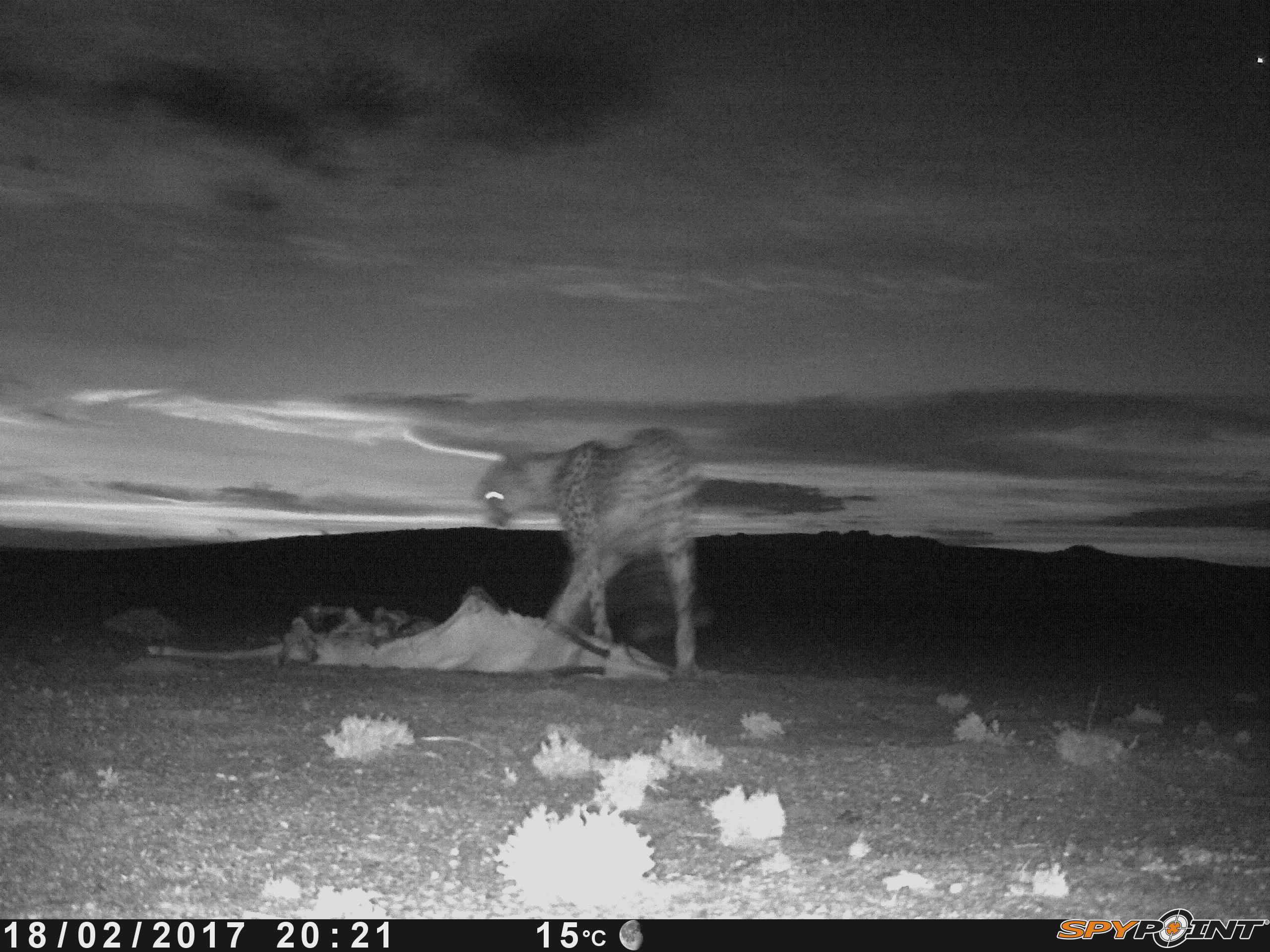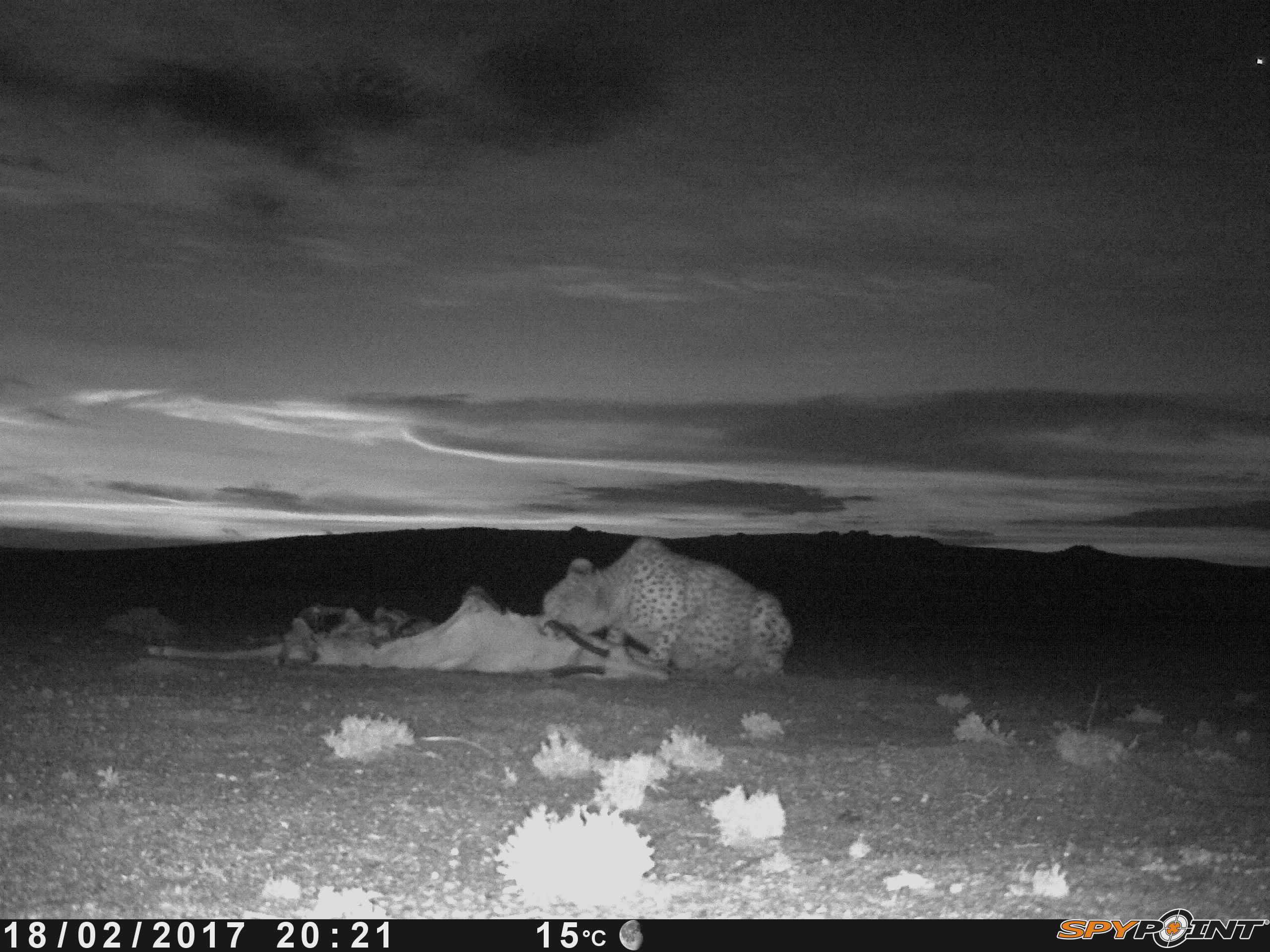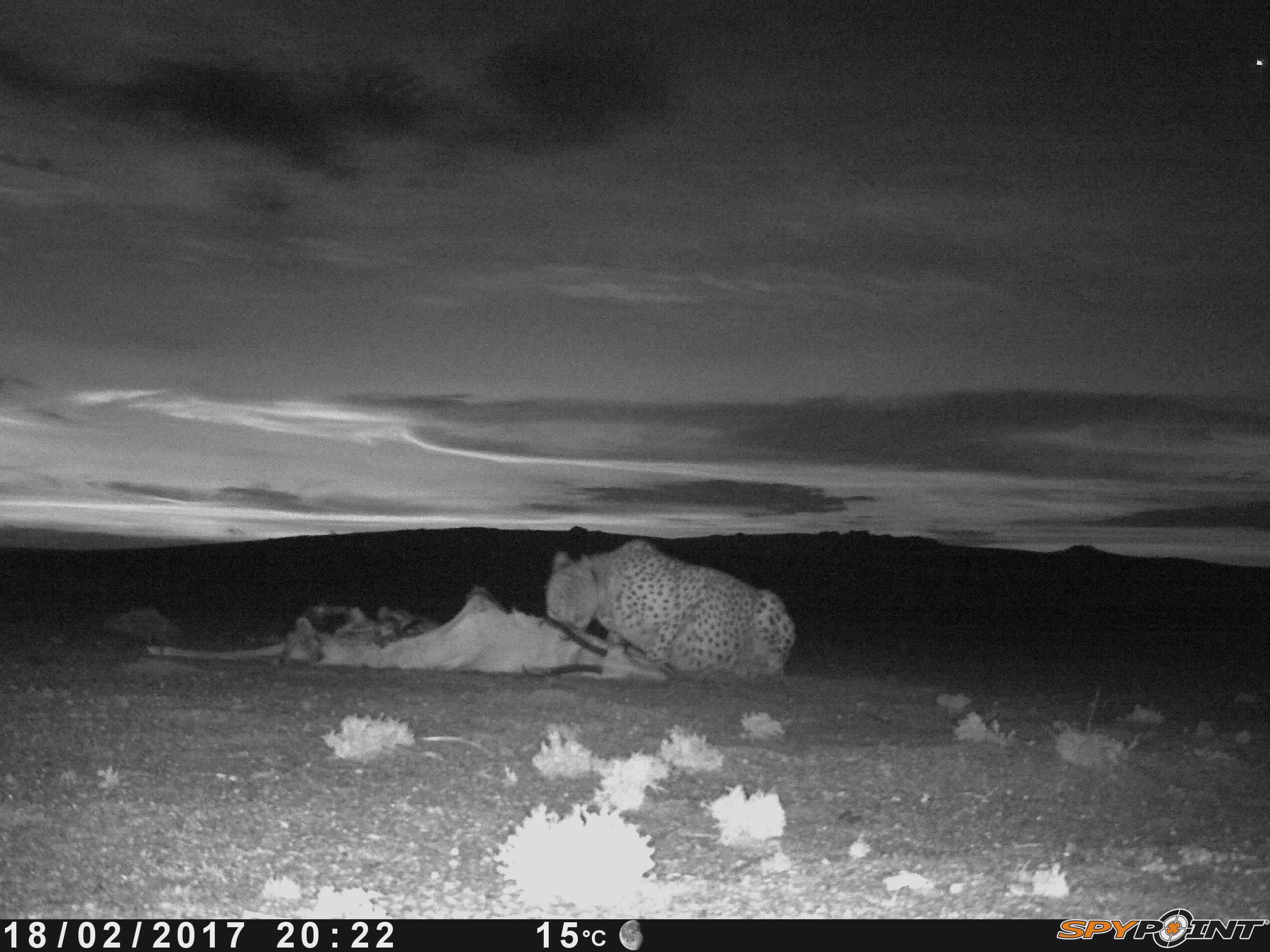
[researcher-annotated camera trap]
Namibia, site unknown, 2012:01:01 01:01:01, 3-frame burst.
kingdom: Animalia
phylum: Chordata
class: Mammalia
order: Carnivora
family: Felidae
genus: Acinonyx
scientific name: Acinonyx jubatus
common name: cheetah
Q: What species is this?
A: Acinonyx jubatus (cheetah).